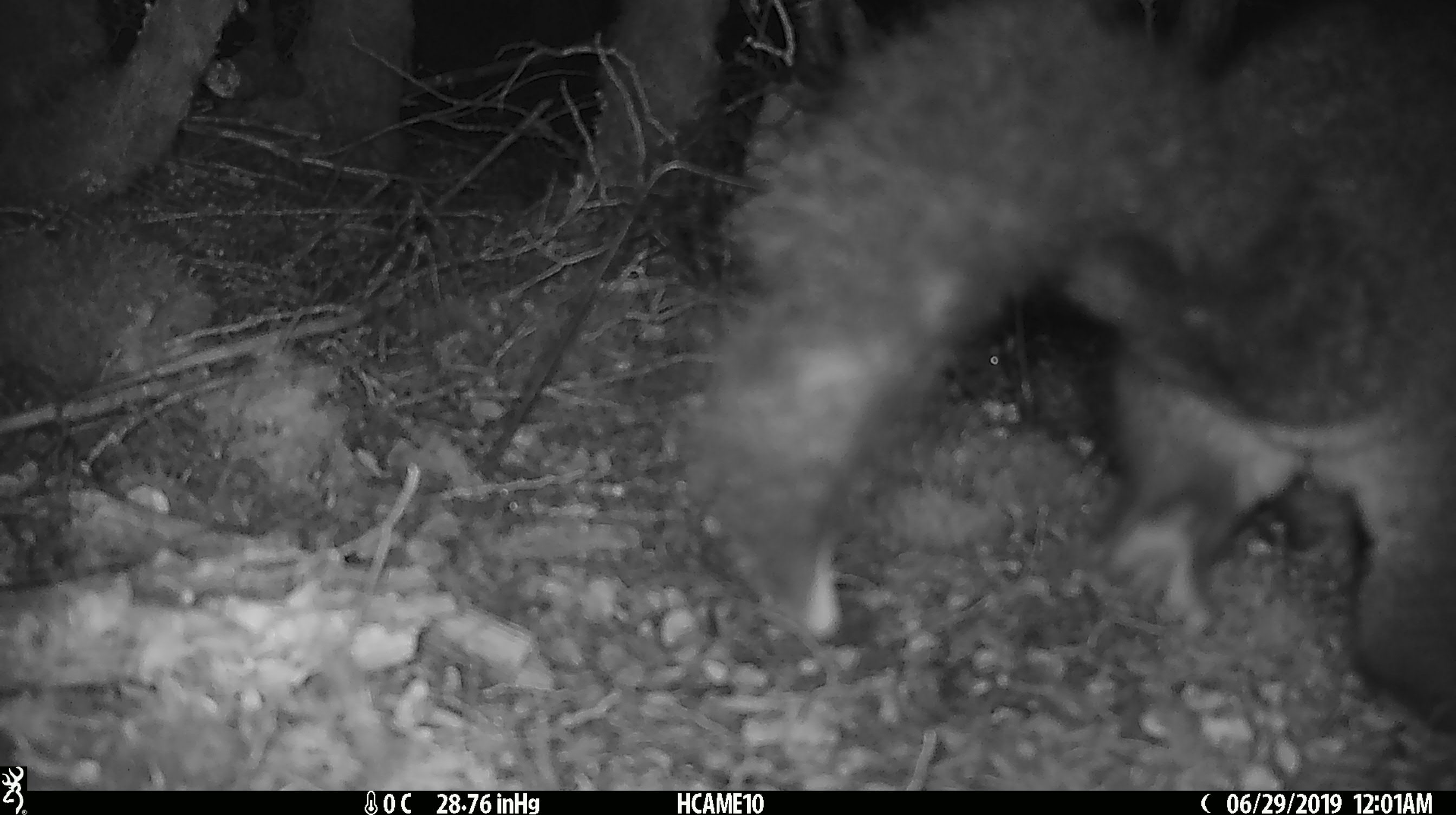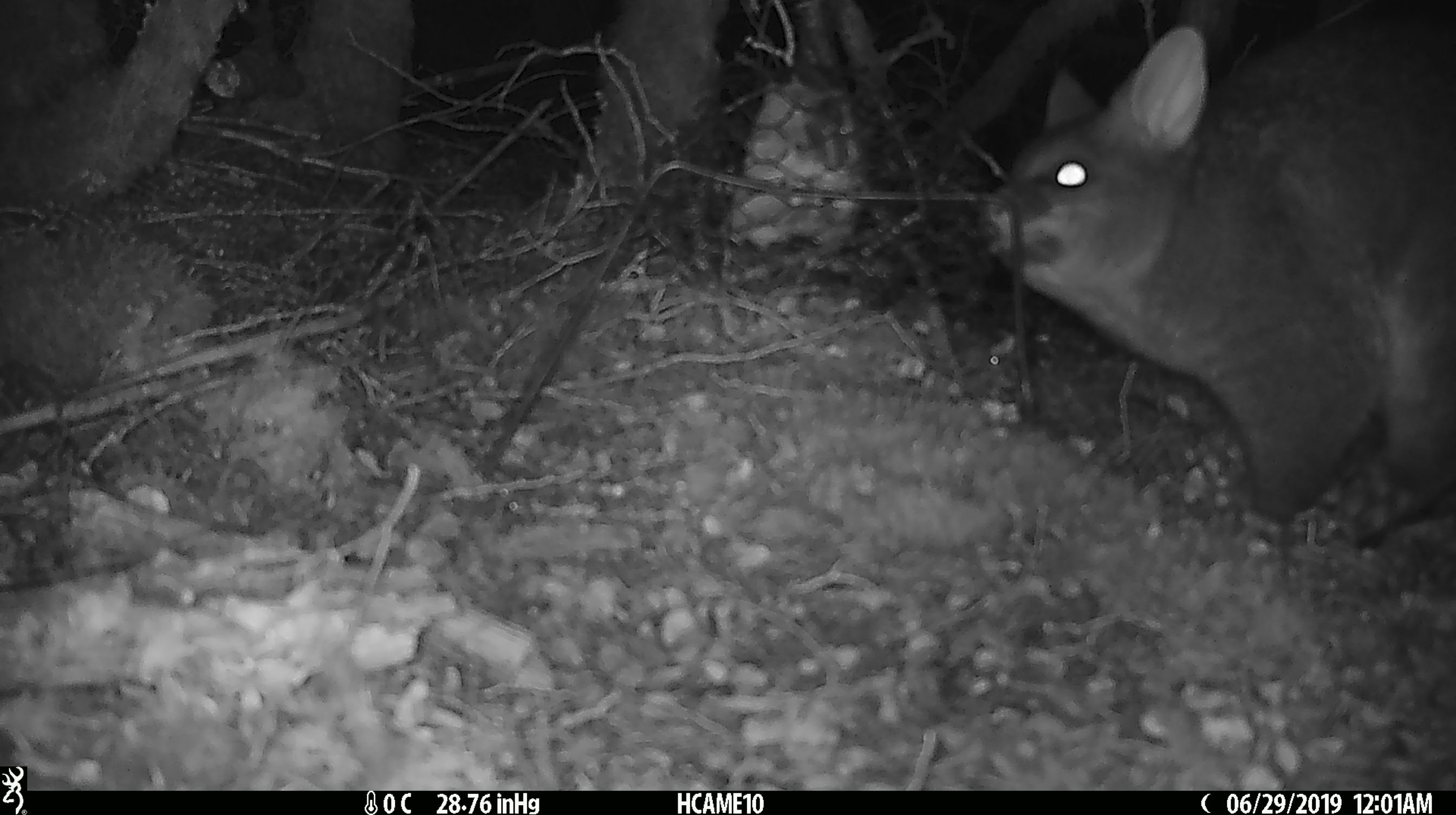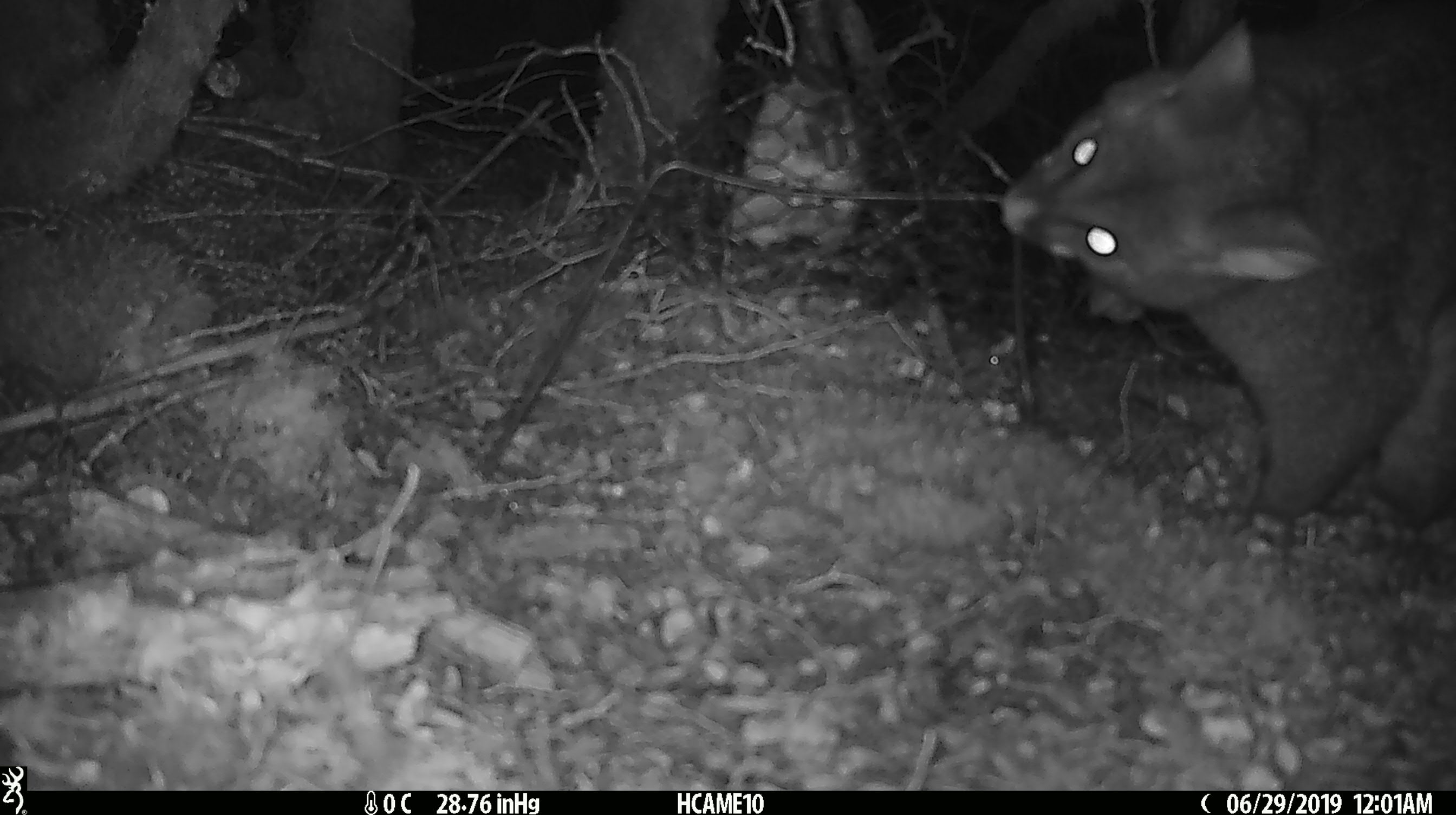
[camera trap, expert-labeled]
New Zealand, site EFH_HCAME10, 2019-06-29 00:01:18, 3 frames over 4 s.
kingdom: Animalia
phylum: Chordata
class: Mammalia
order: Diprotodontia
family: Phalangeridae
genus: Trichosurus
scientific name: Trichosurus vulpecula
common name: common brushtail possum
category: possum